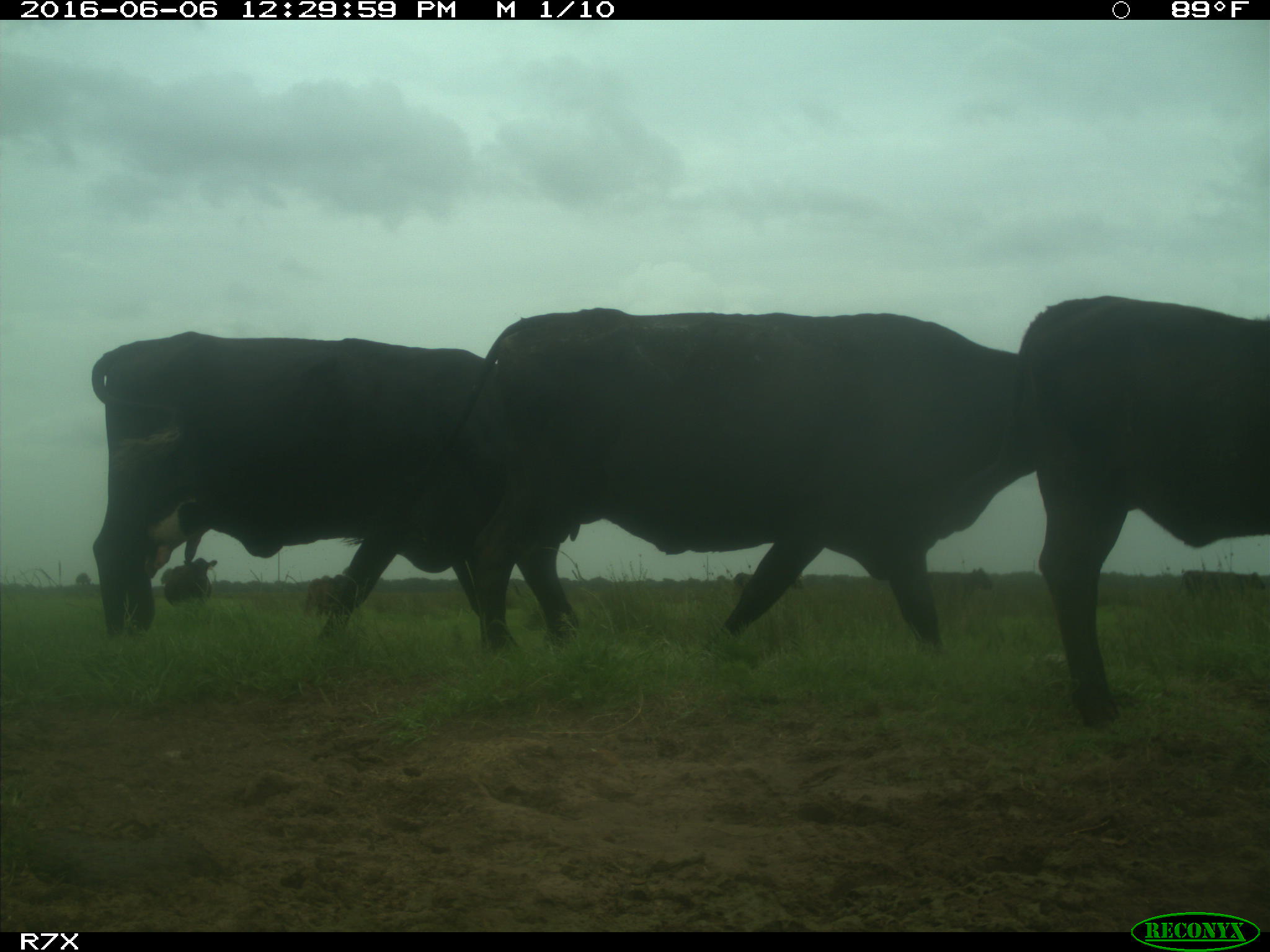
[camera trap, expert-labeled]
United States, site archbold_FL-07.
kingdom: Animalia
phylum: Chordata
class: Mammalia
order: Artiodactyla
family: Bovidae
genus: Bos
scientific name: Bos taurus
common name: domestic cow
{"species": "Bos taurus (domestic cow)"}